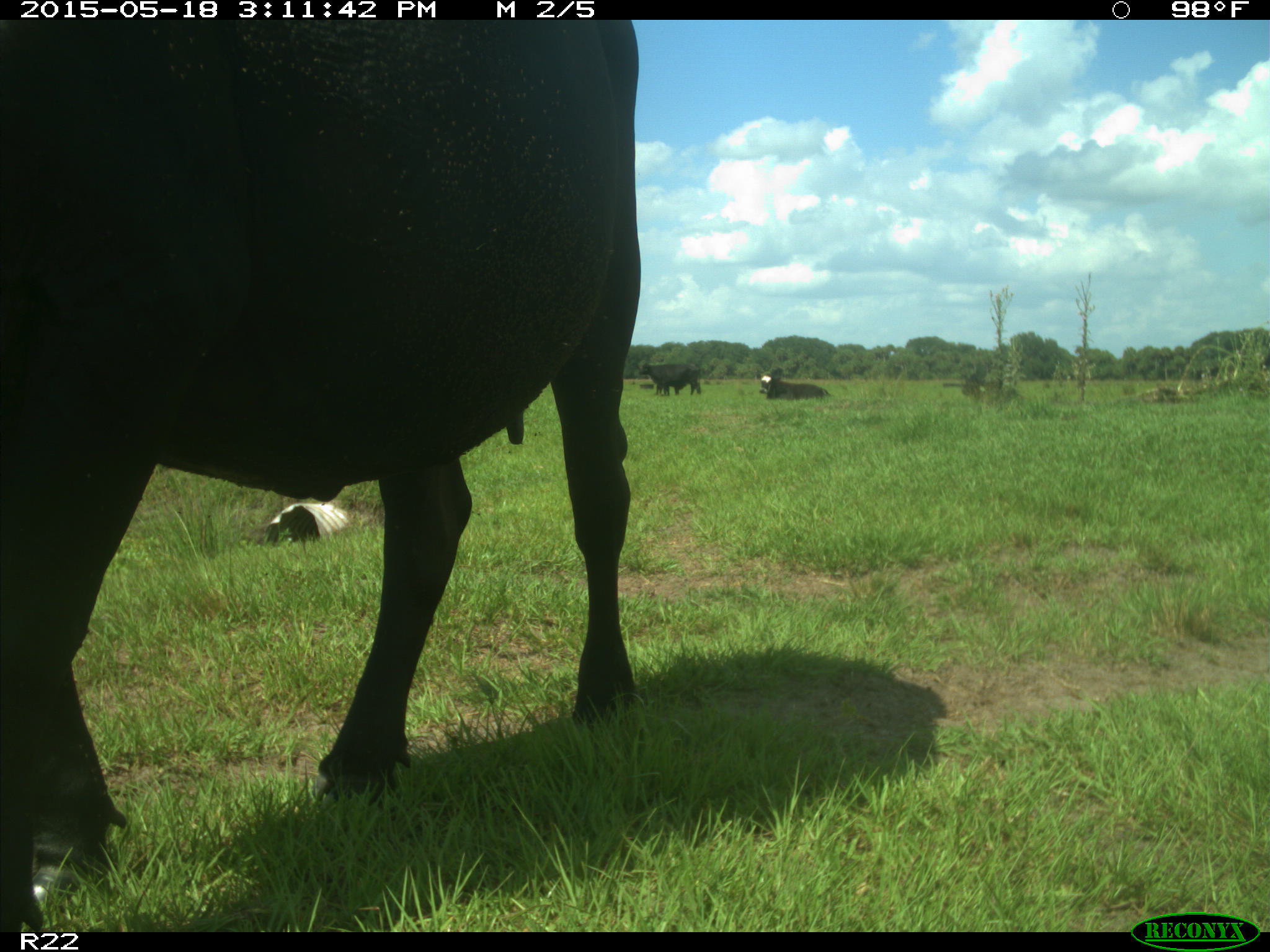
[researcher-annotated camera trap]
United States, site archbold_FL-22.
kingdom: Animalia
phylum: Chordata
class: Mammalia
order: Artiodactyla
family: Bovidae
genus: Bos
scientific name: Bos taurus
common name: domestic cow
Bos taurus (domestic cow).